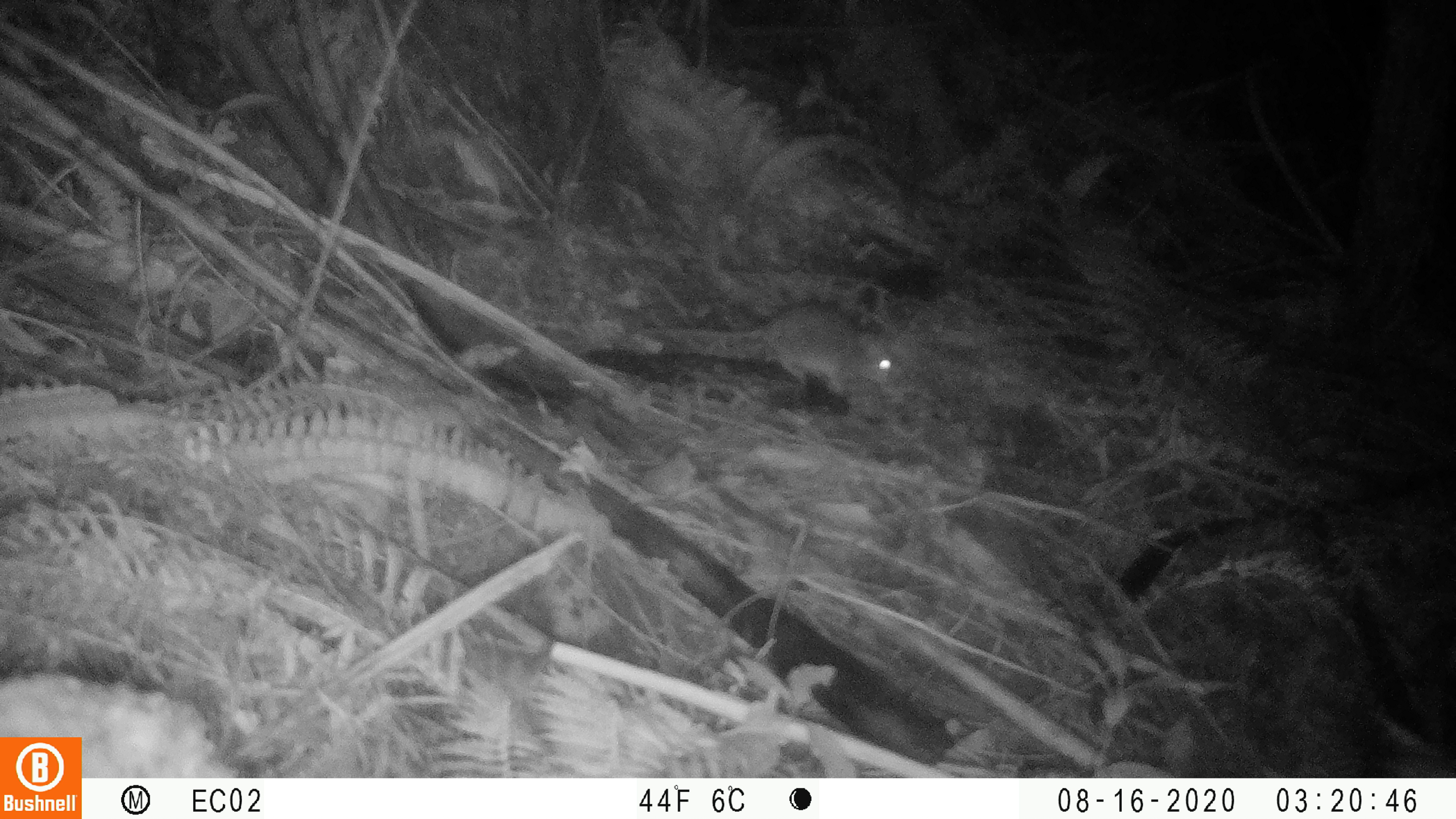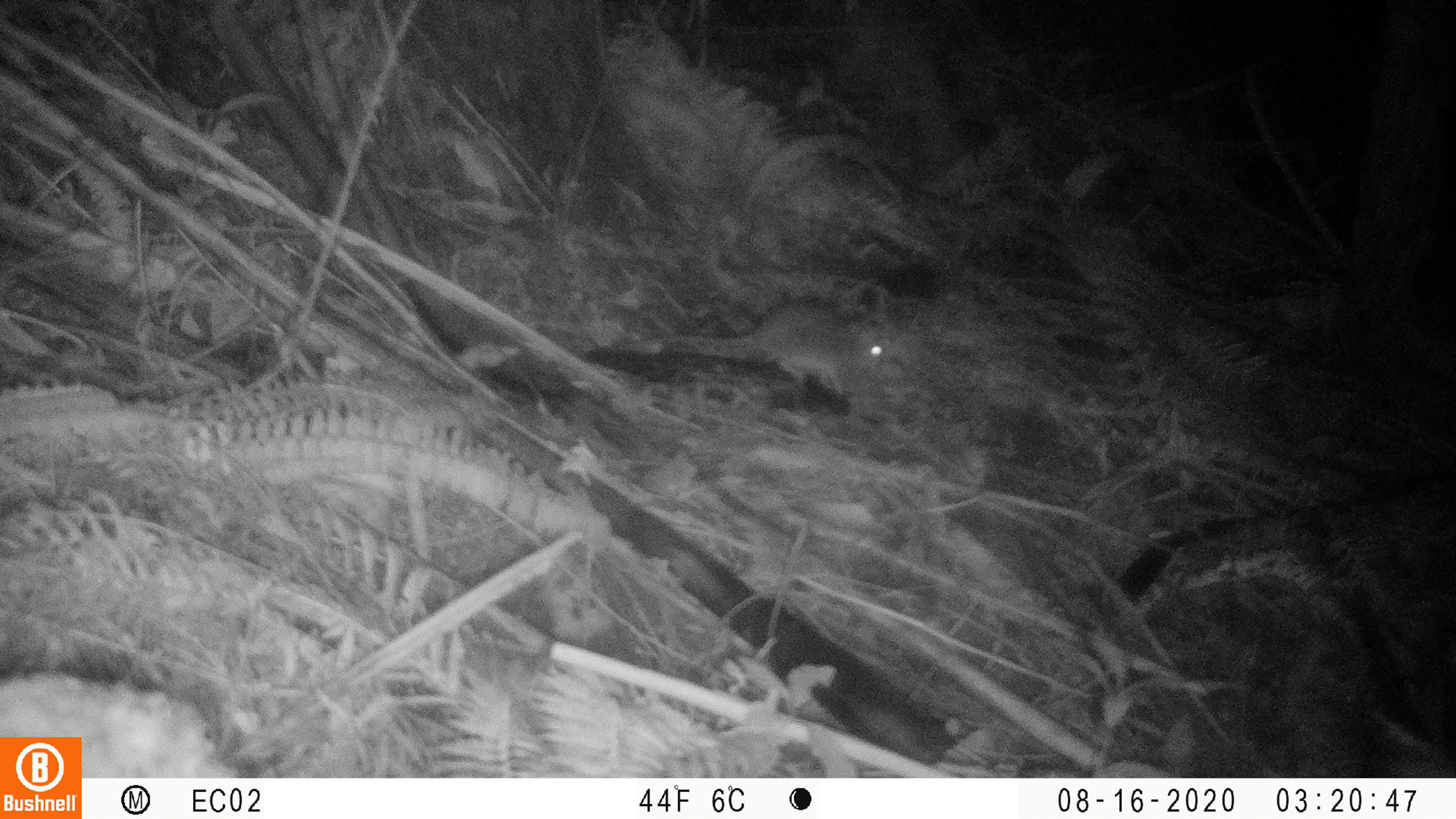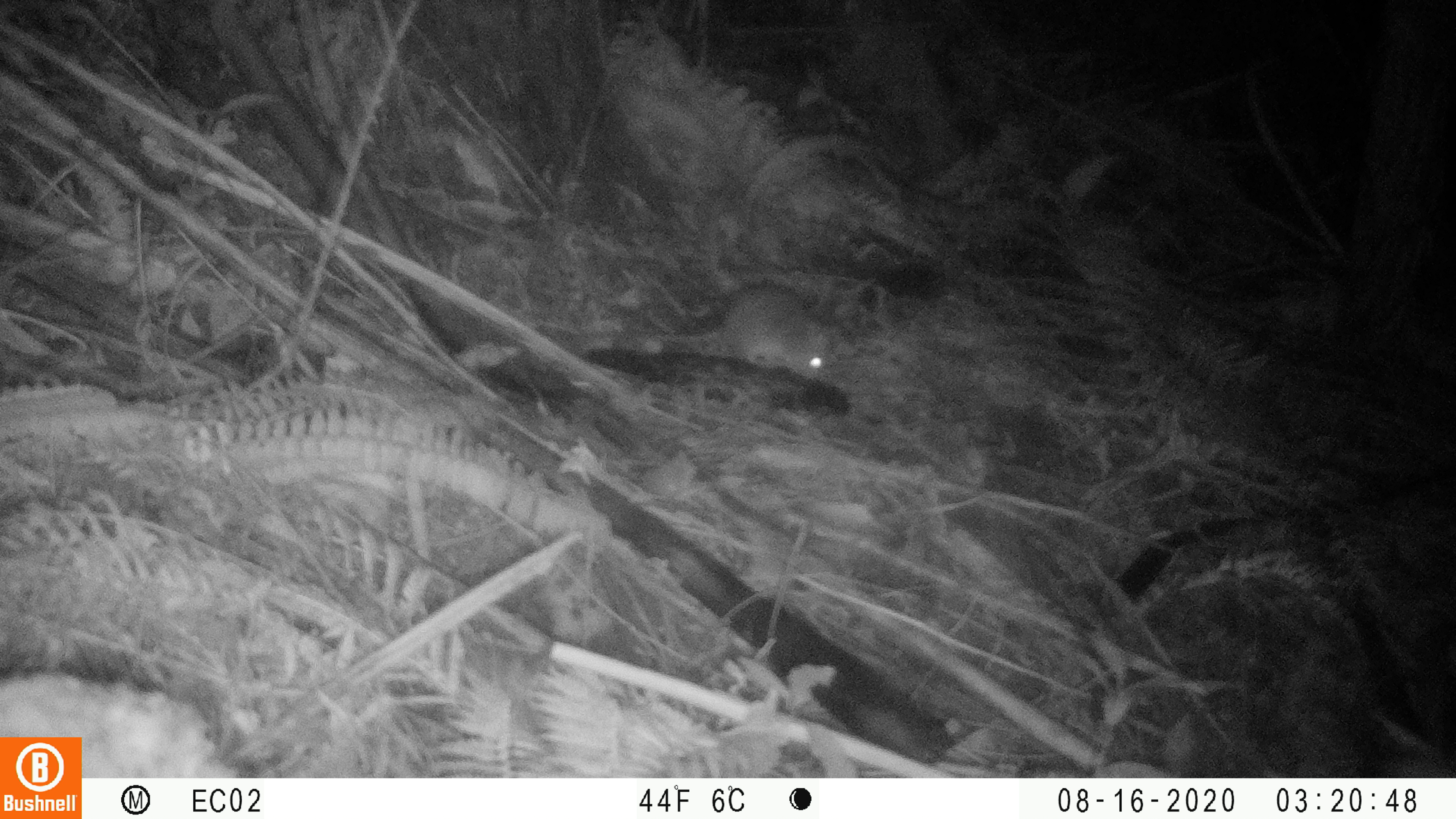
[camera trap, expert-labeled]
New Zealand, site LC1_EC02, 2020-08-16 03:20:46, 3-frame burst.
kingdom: Animalia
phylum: Chordata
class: Mammalia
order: Rodentia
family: Muridae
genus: Rattus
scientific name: Rattus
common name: rat